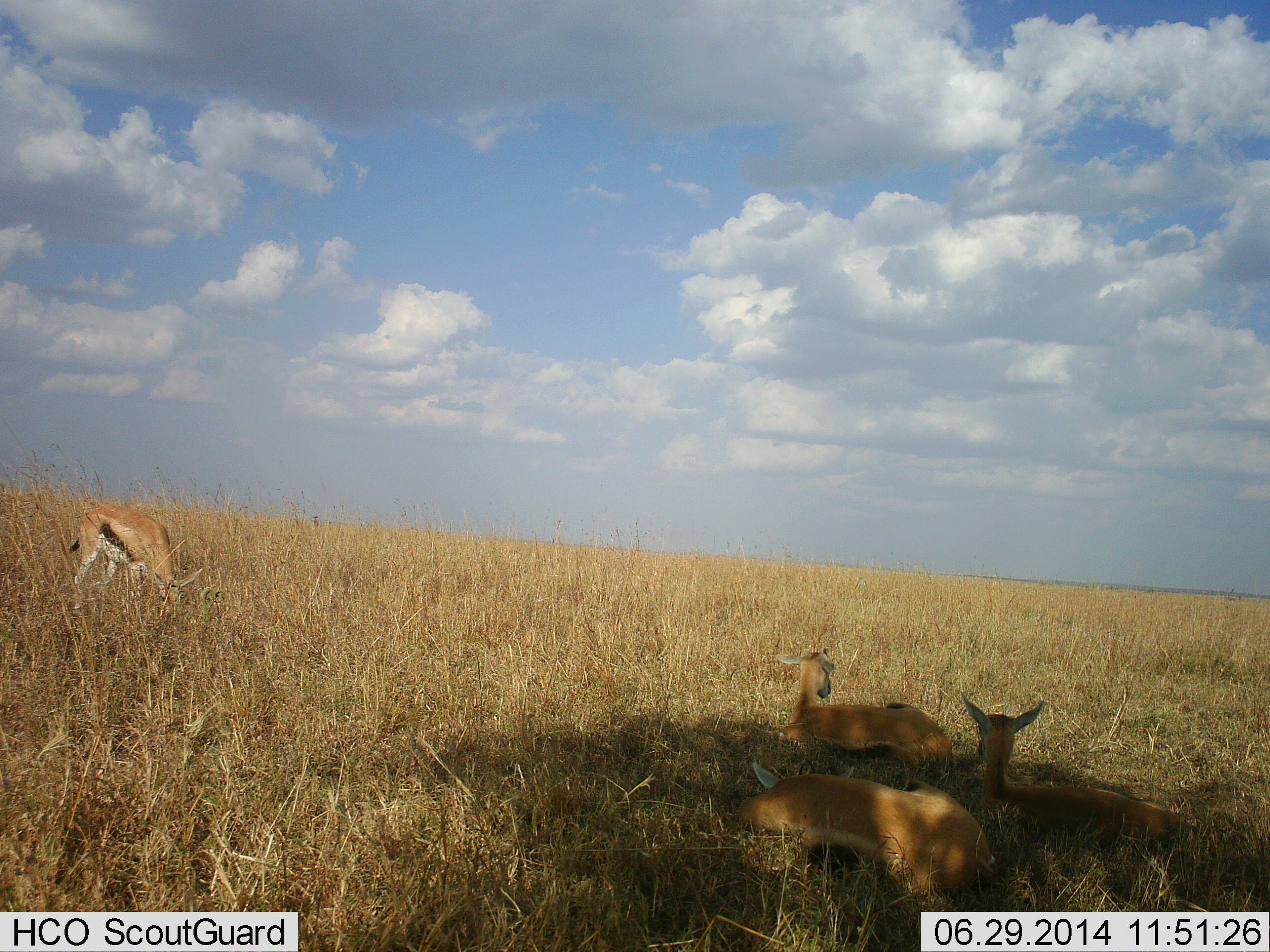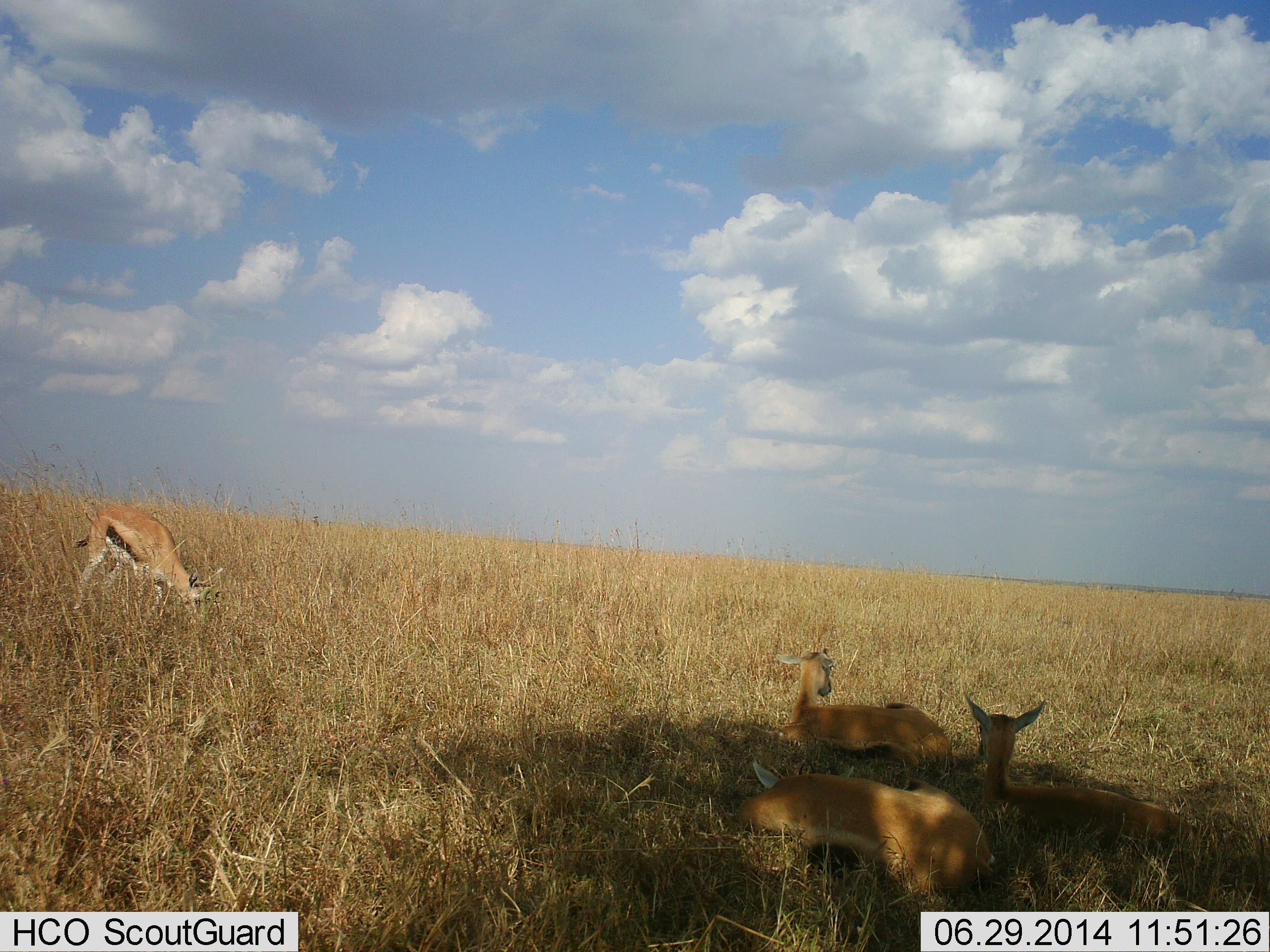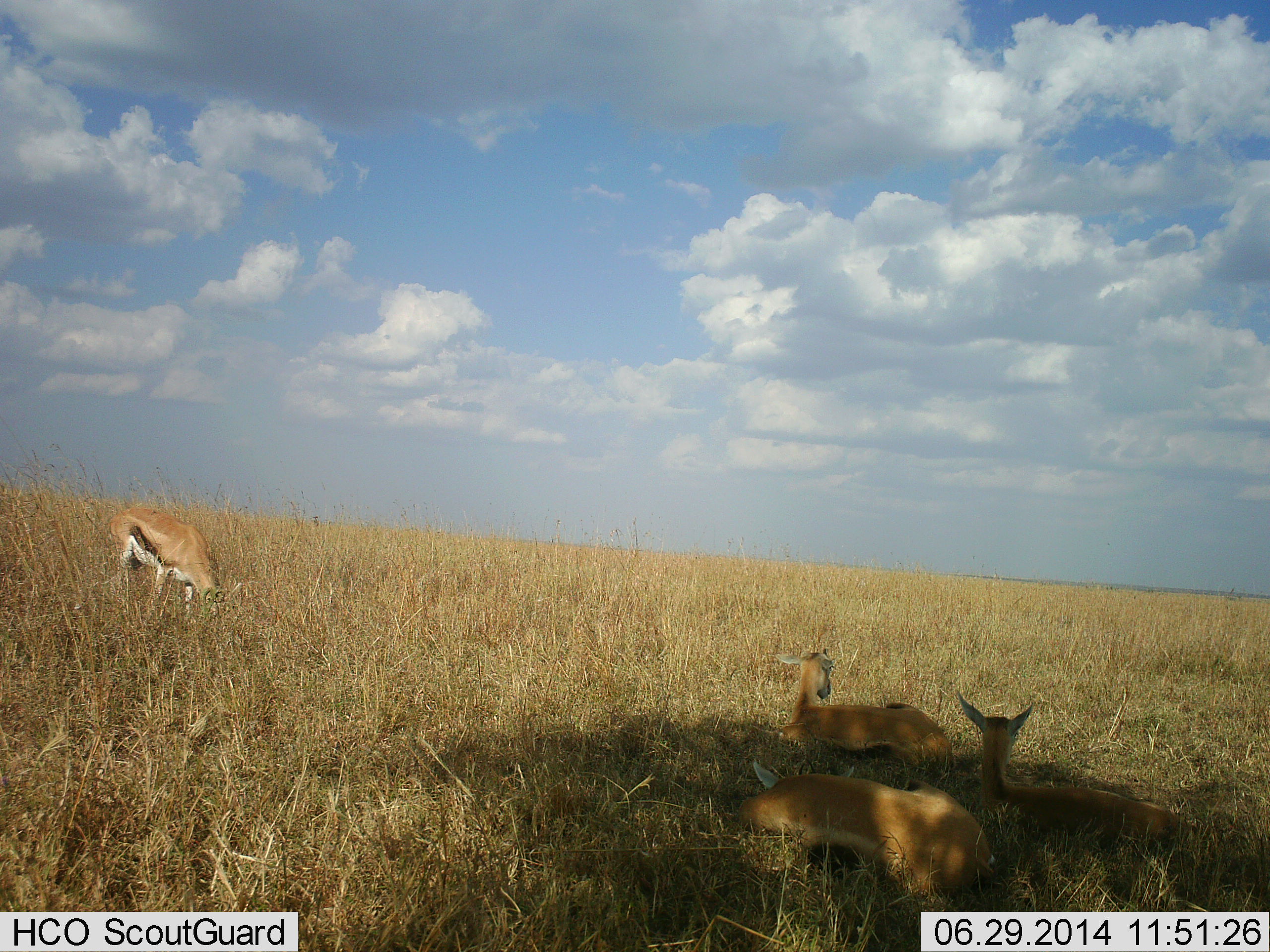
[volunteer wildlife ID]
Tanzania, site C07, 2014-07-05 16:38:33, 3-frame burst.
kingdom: Animalia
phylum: Chordata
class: Mammalia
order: Artiodactyla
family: Bovidae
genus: Eudorcas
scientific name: Eudorcas thomsonii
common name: thomson's gazelle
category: gazellethomsons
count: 4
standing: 30%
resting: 100%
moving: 10%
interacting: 0%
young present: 30%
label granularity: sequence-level